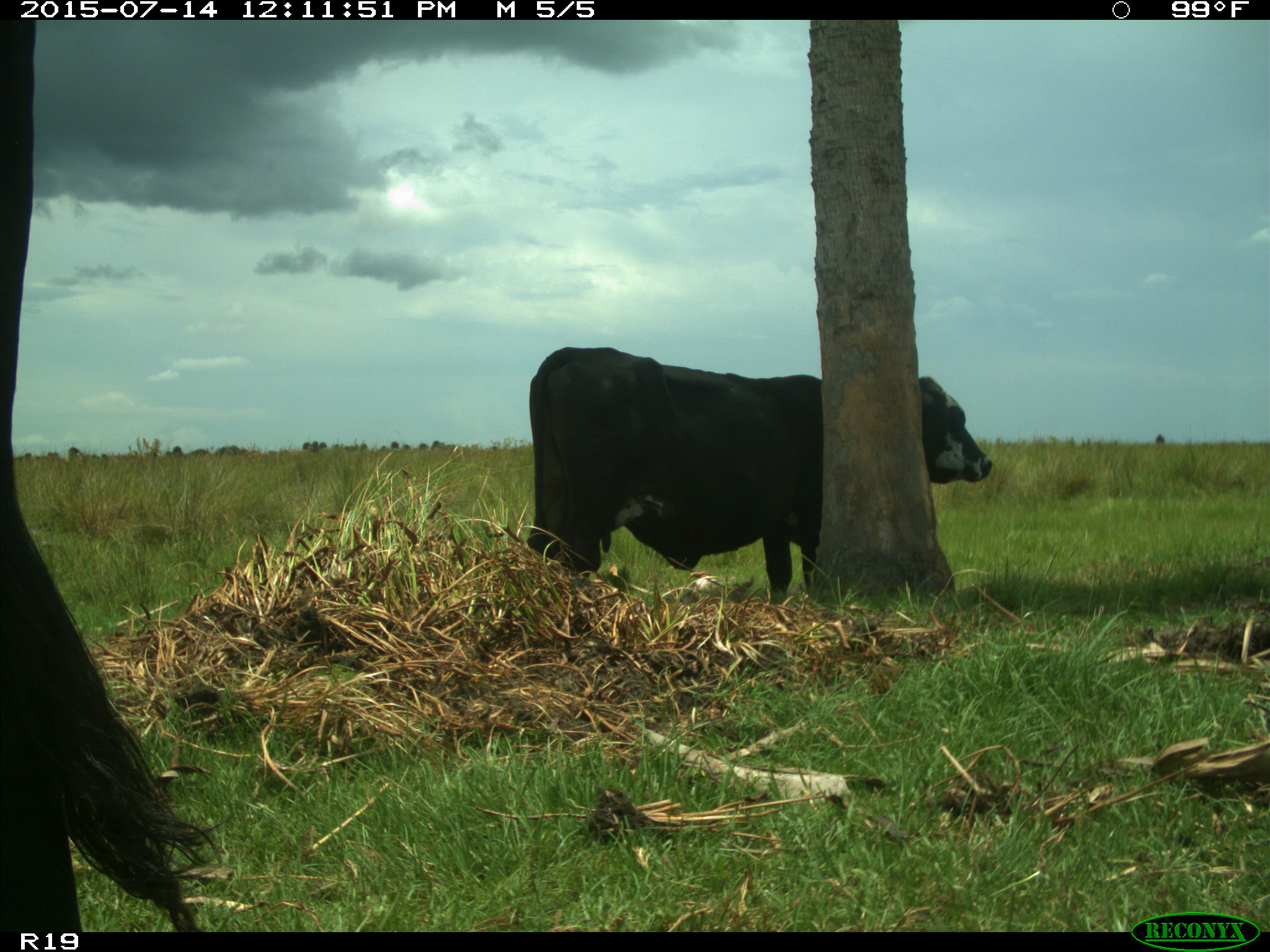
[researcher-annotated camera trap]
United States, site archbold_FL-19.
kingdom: Animalia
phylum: Chordata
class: Mammalia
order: Artiodactyla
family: Bovidae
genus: Bos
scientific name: Bos taurus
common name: domestic cow